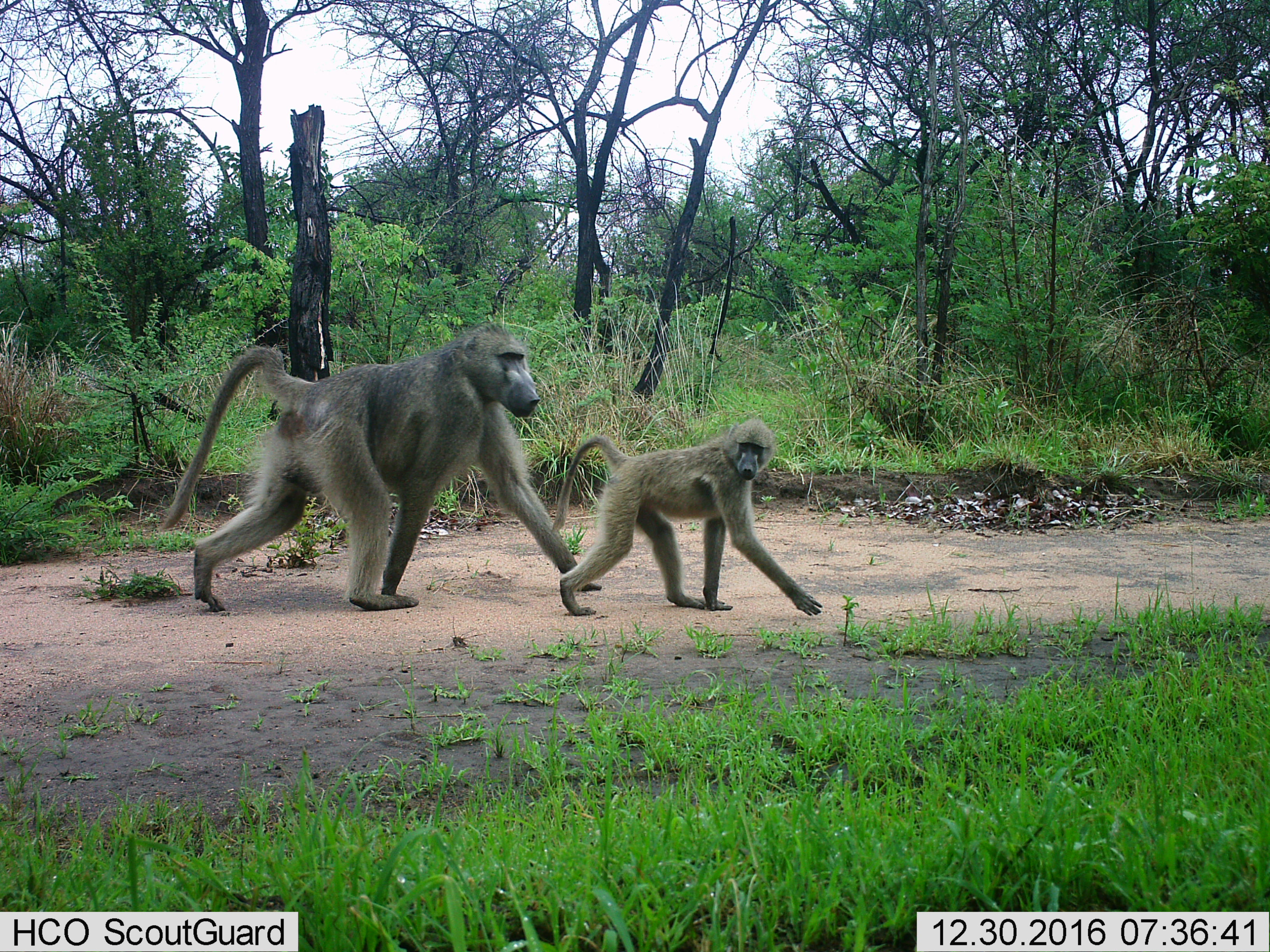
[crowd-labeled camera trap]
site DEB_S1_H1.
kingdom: Animalia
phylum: Chordata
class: Mammalia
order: Primates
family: Cercopithecidae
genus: Papio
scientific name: Papio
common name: baboon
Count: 2.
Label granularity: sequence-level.